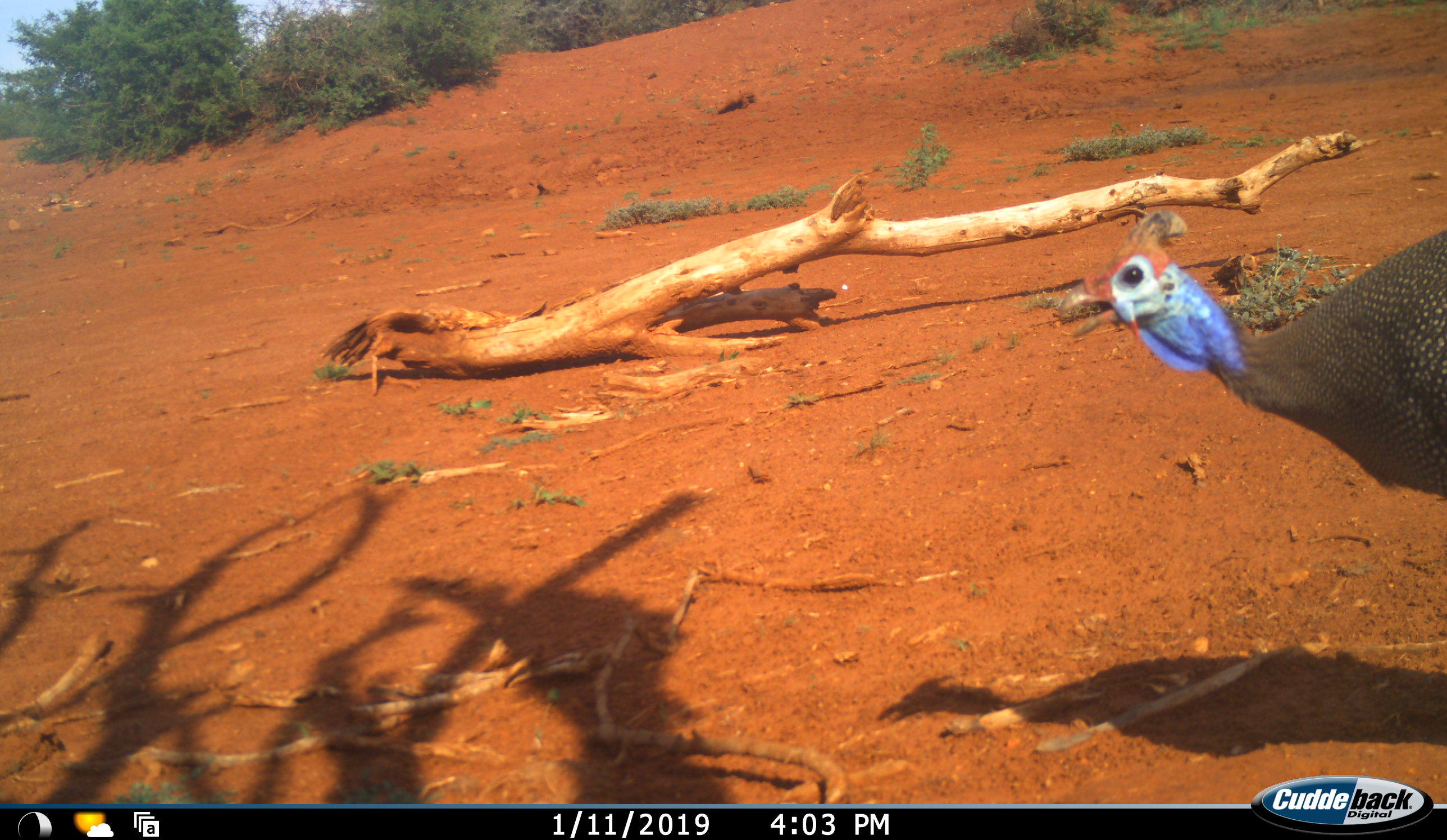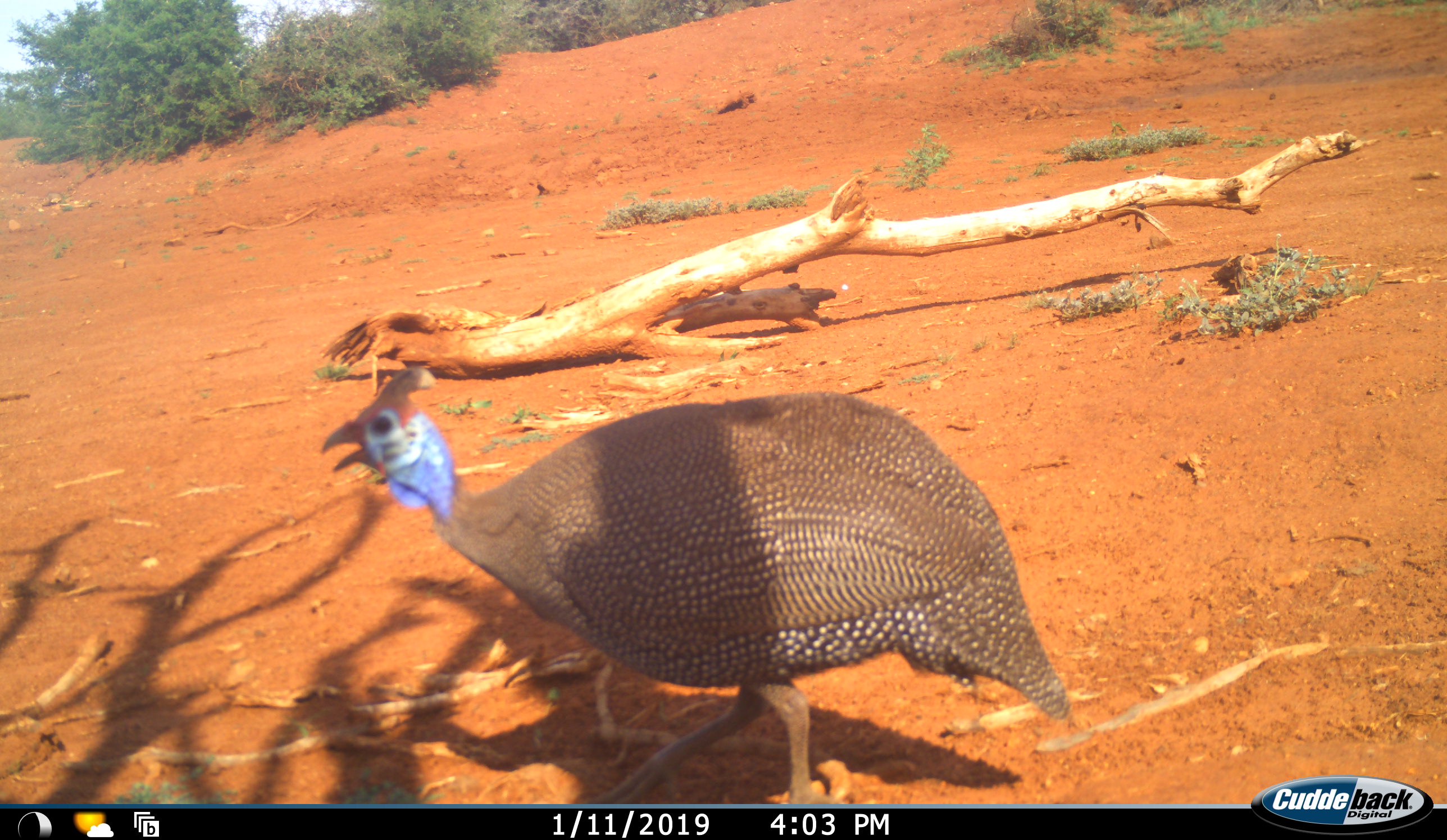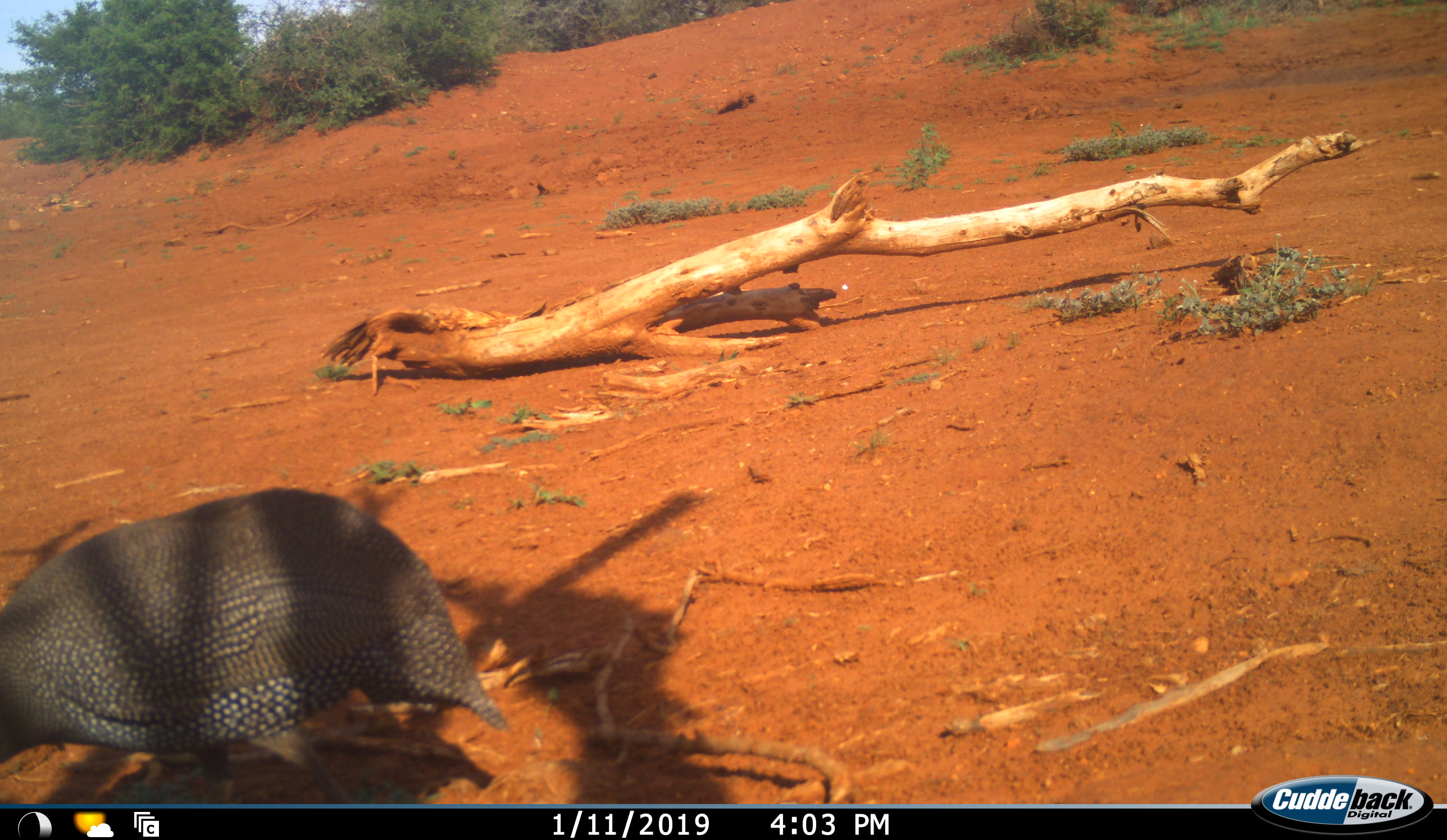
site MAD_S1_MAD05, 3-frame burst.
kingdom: Animalia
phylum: Chordata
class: Aves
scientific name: Aves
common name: bird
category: birdother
Birdother (bird) (Aves), count 1. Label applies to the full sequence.